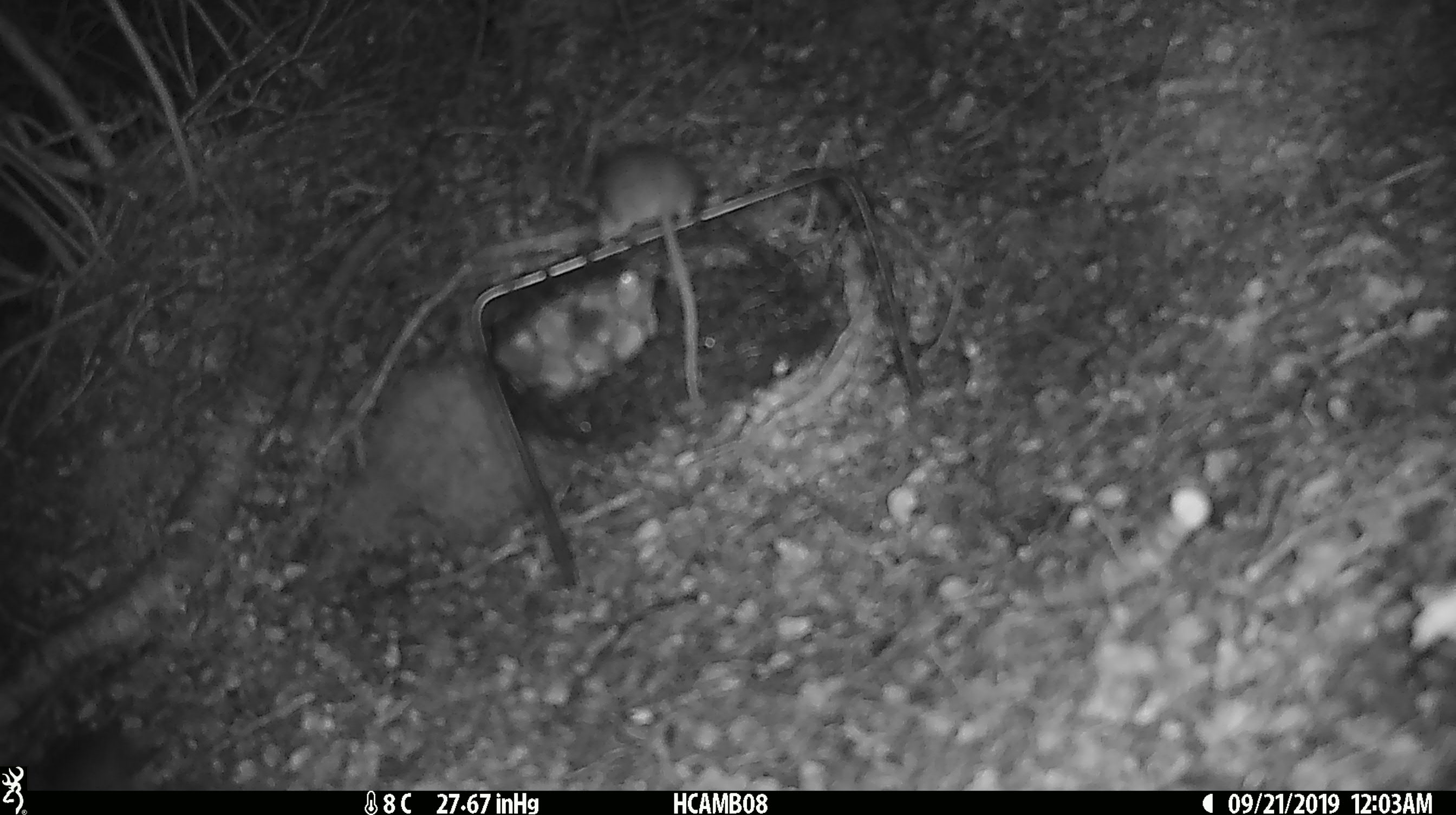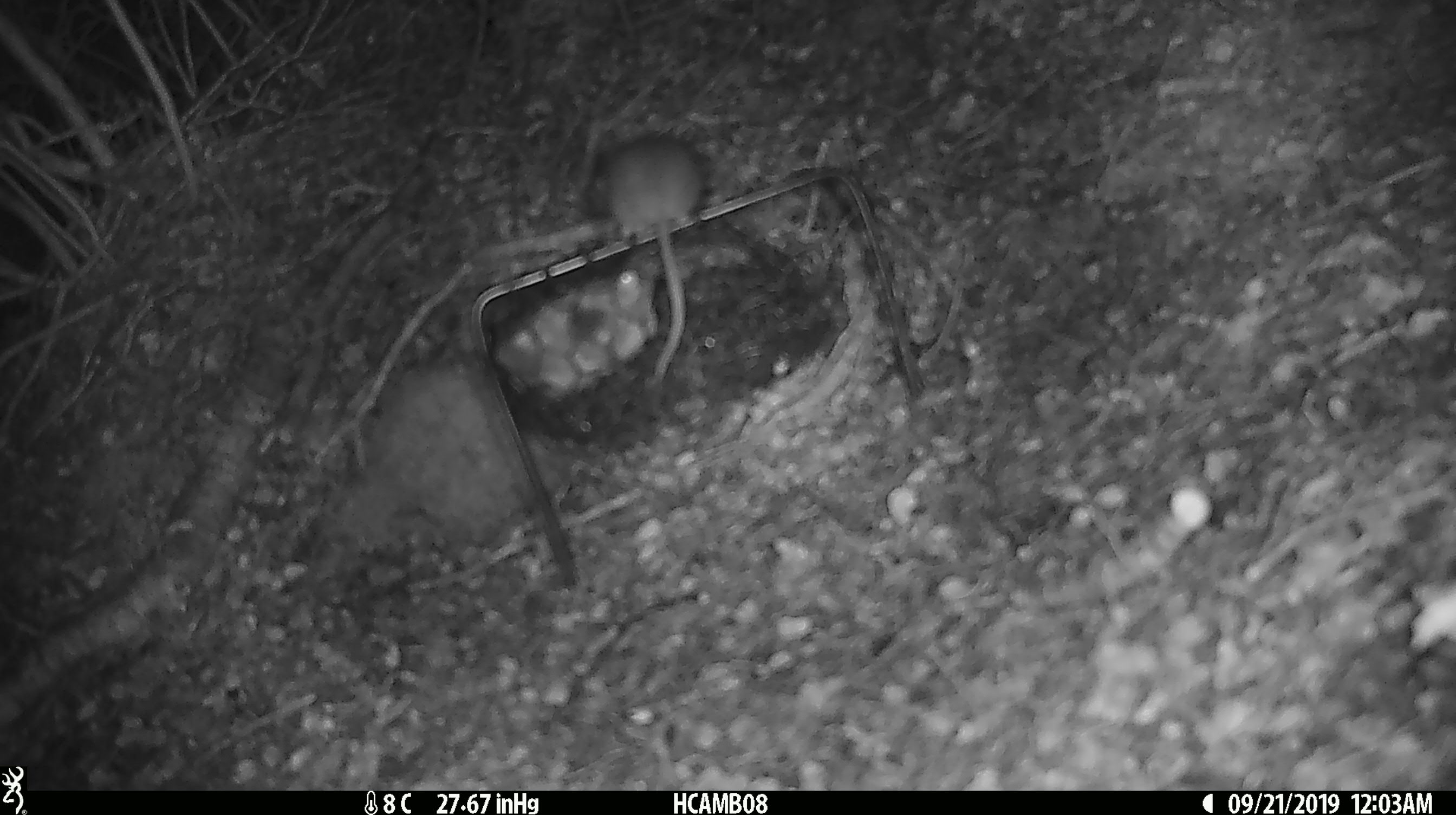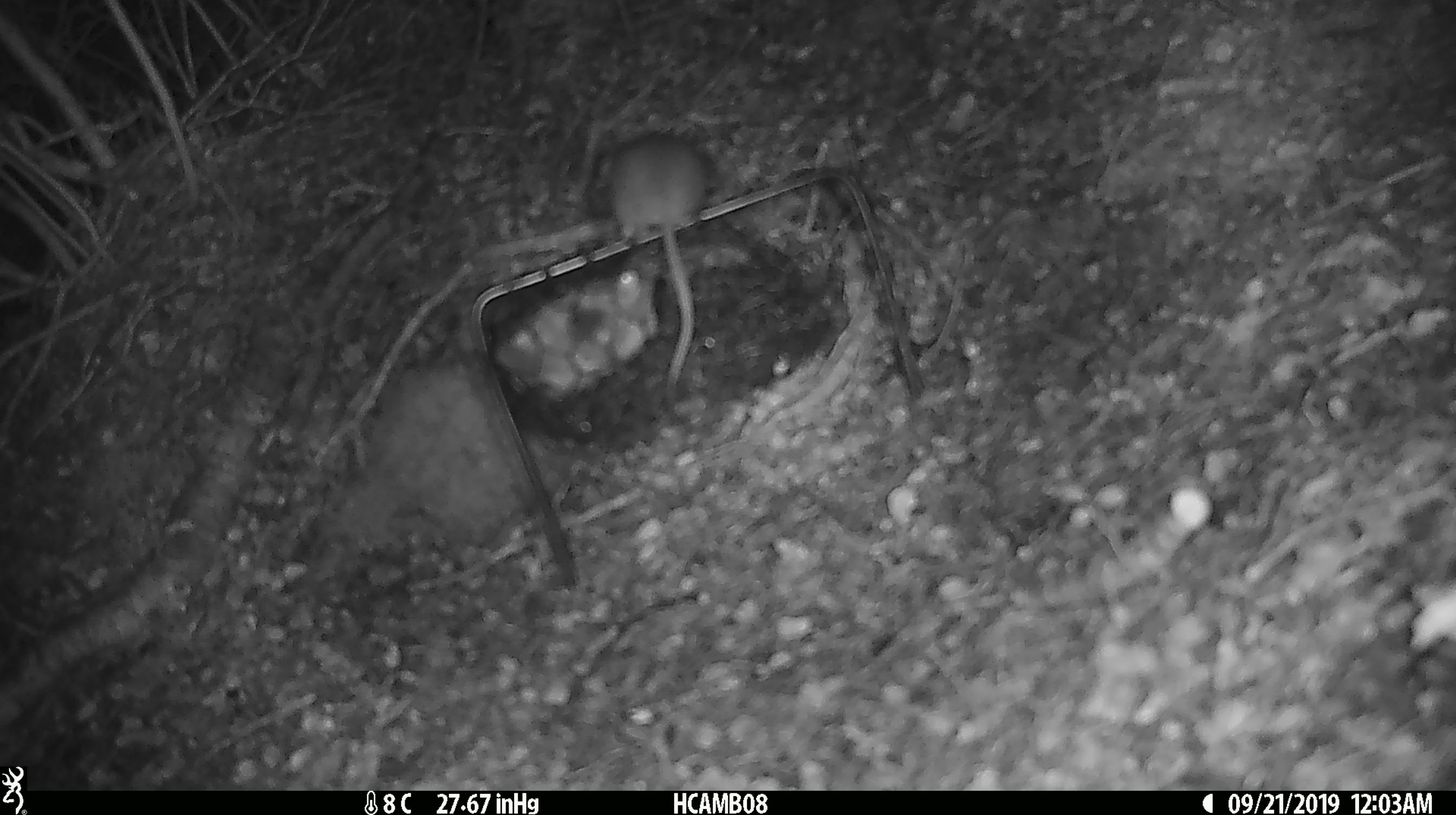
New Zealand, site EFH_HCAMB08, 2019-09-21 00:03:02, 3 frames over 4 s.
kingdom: Animalia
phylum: Chordata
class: Mammalia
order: Rodentia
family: Muridae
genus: Mus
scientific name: Mus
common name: mouse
Mouse (Mus).